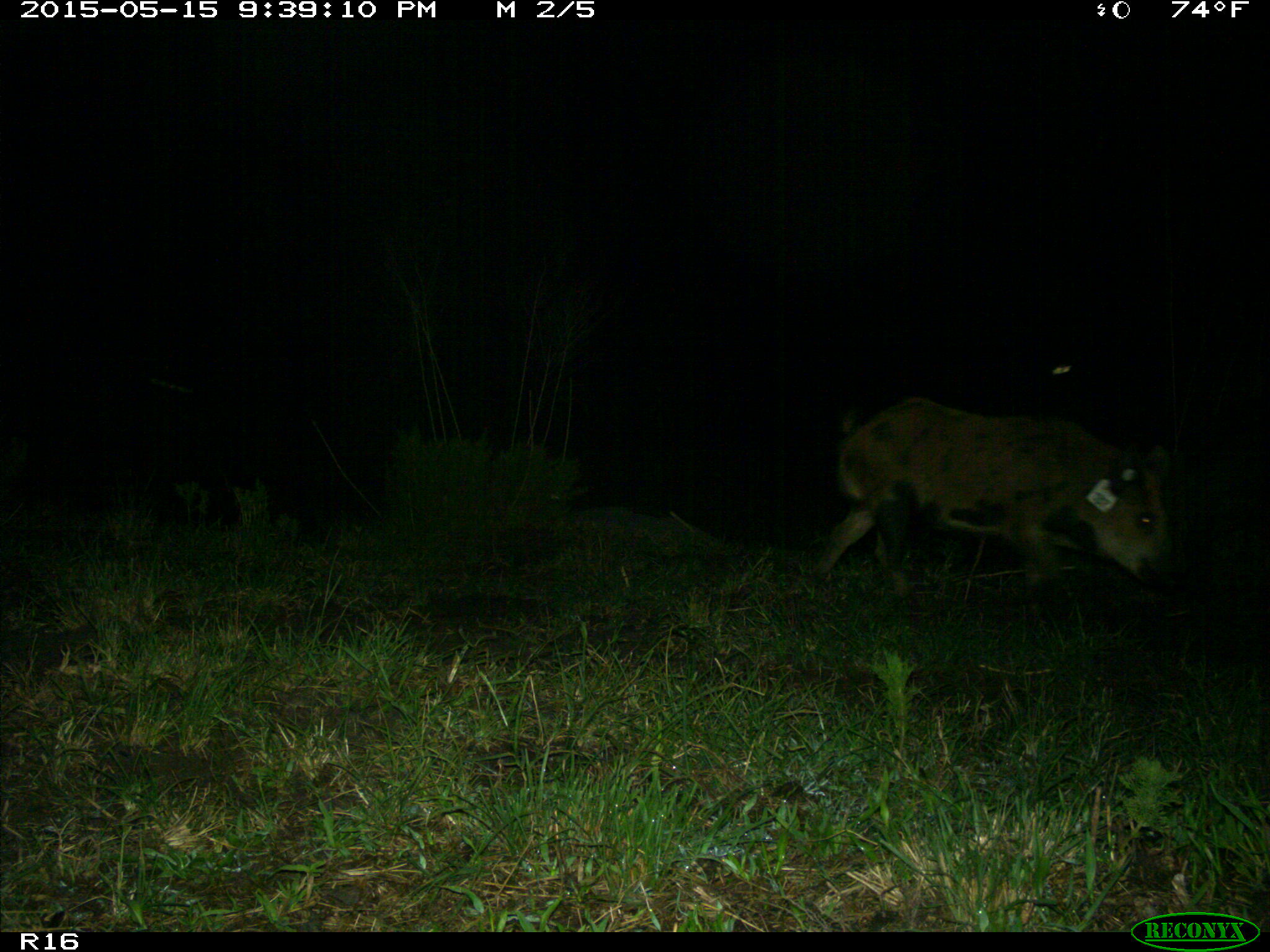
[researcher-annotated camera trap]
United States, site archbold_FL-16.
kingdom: Animalia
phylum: Chordata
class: Mammalia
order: Artiodactyla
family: Suidae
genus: Sus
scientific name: Sus scrofa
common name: wild boar